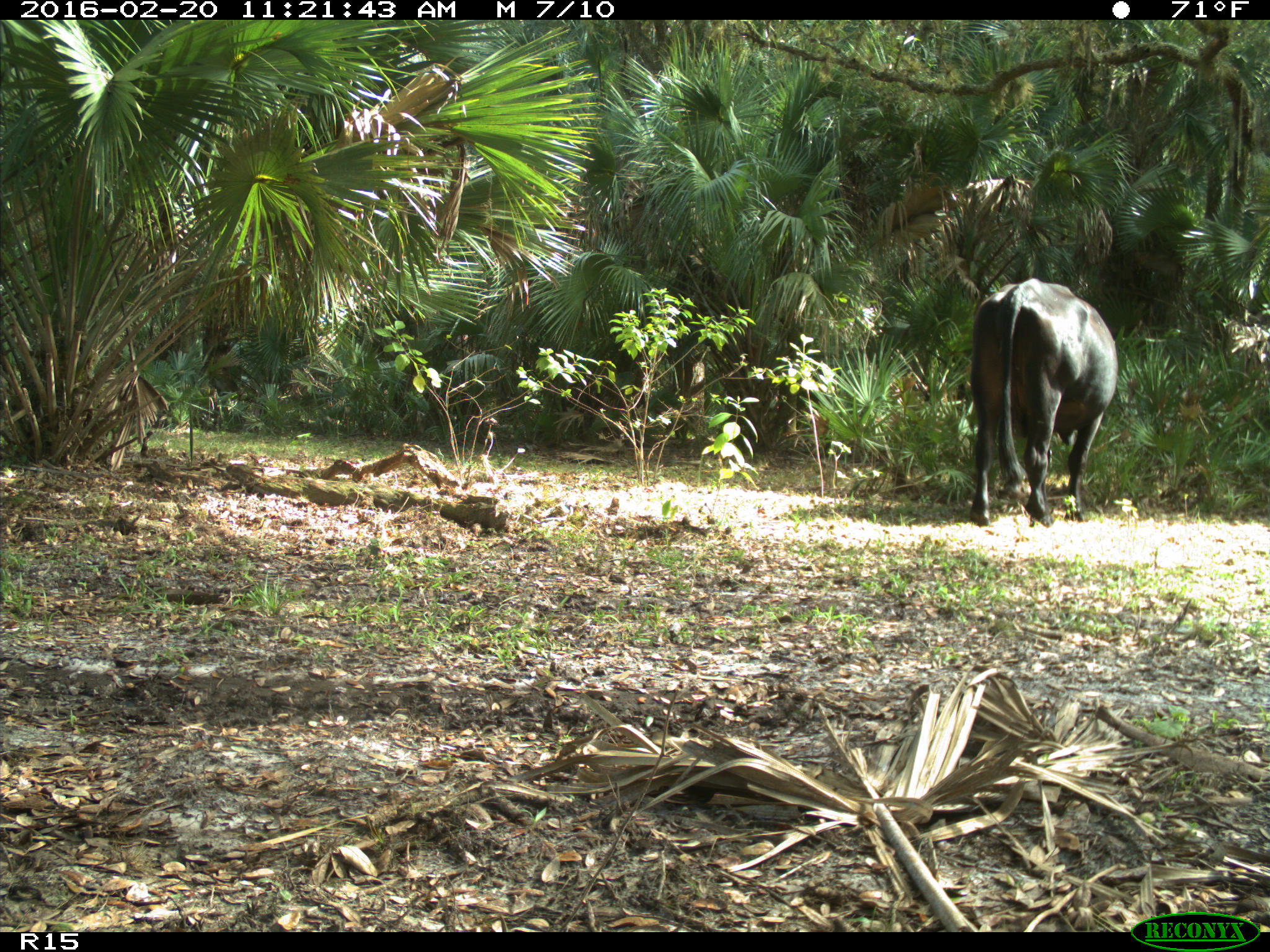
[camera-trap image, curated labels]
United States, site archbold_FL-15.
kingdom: Animalia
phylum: Chordata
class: Mammalia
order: Artiodactyla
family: Bovidae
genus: Bos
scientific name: Bos taurus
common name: domestic cow